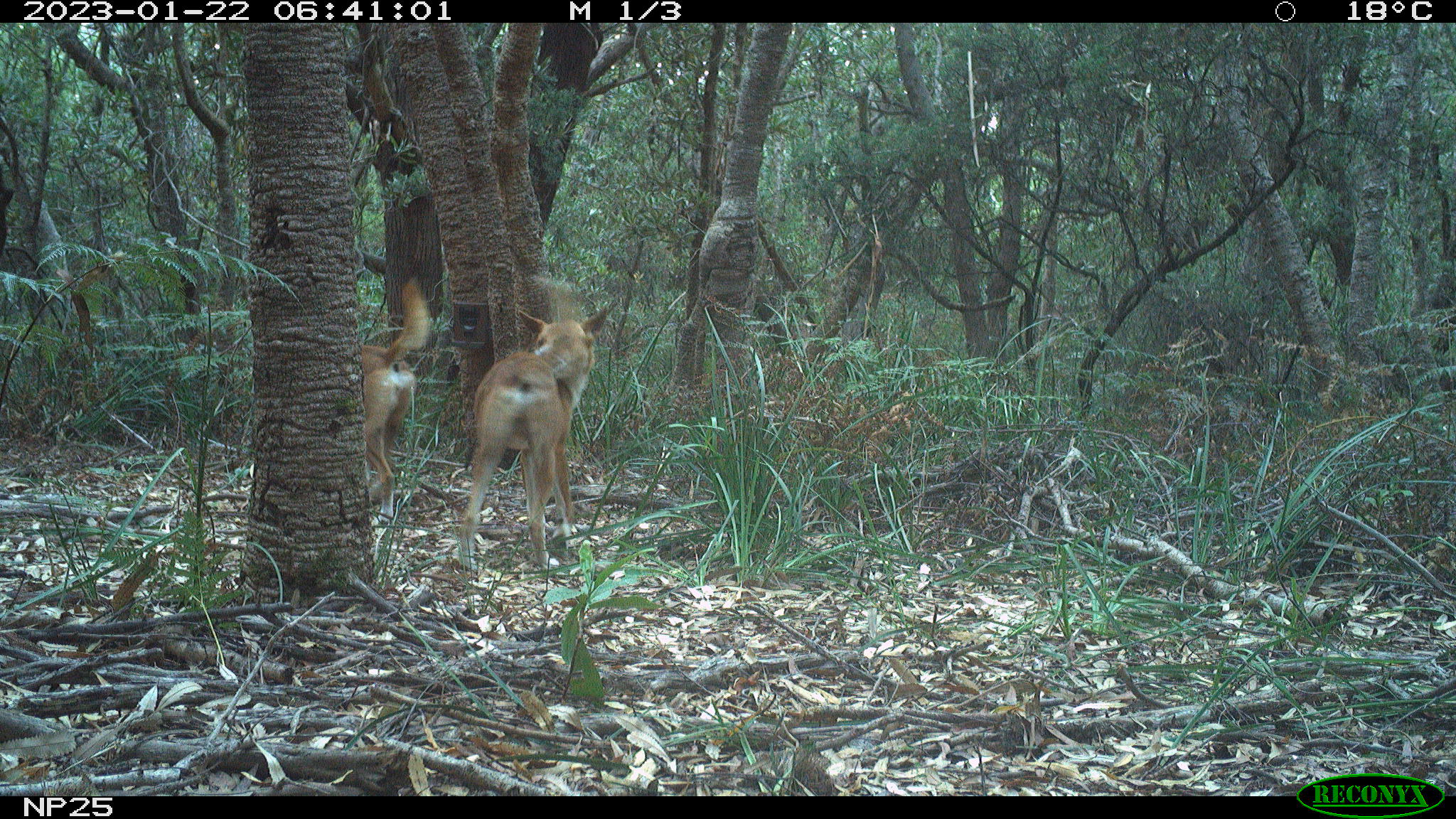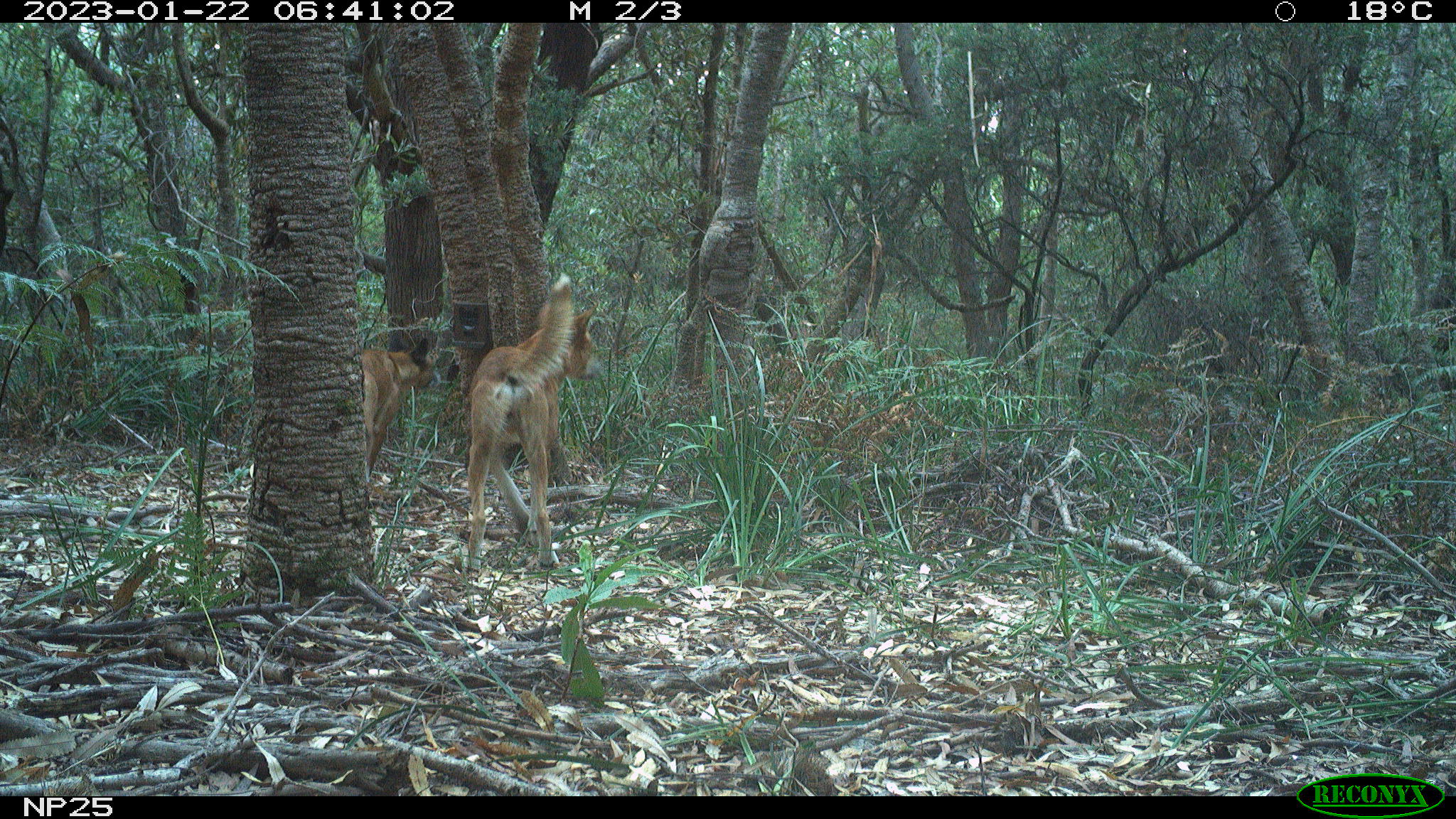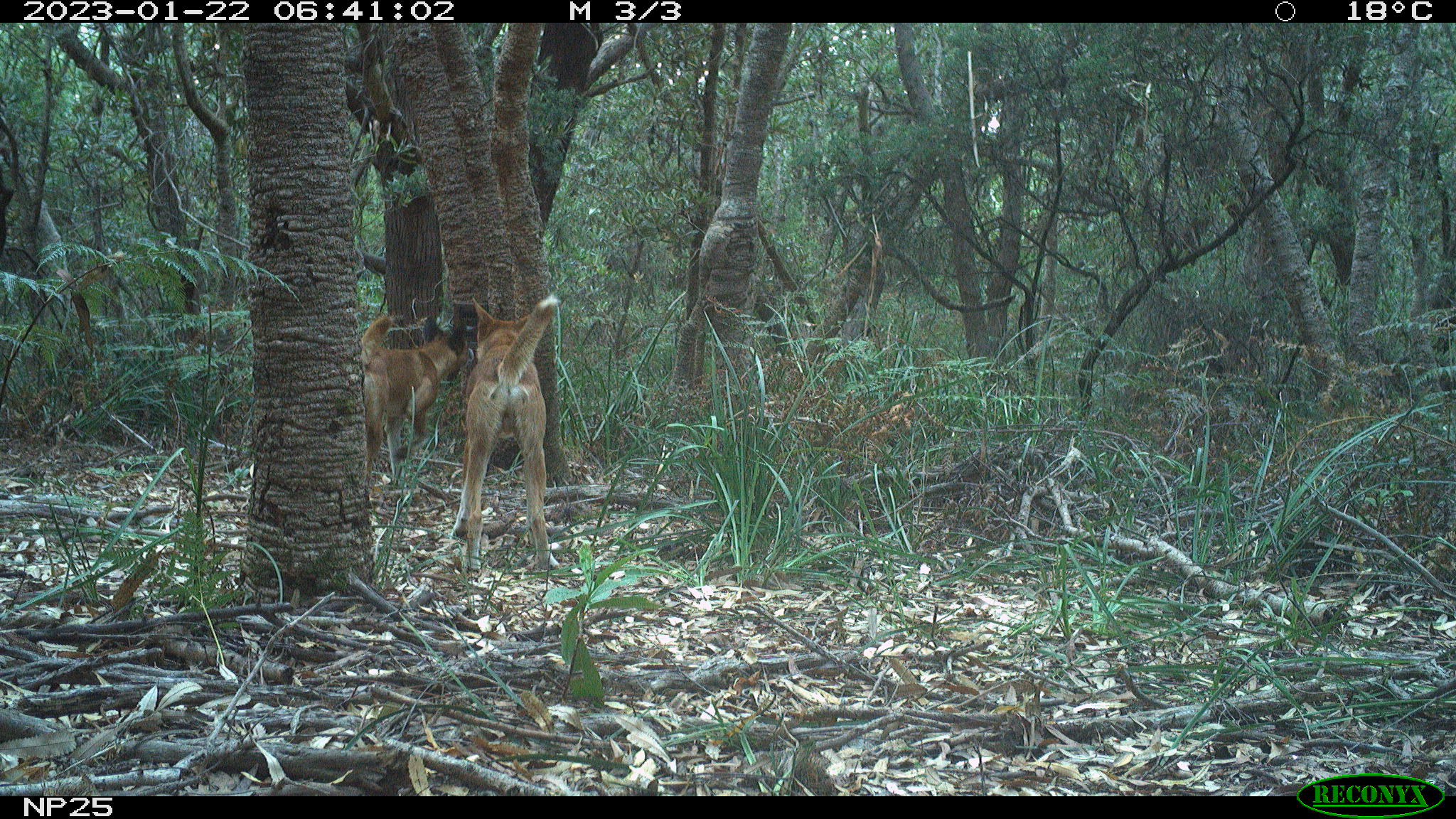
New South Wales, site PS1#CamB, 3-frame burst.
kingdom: Animalia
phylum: Chordata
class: Mammalia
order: Carnivora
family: Canidae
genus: Canis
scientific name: Canis familiaris dingo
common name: dingo